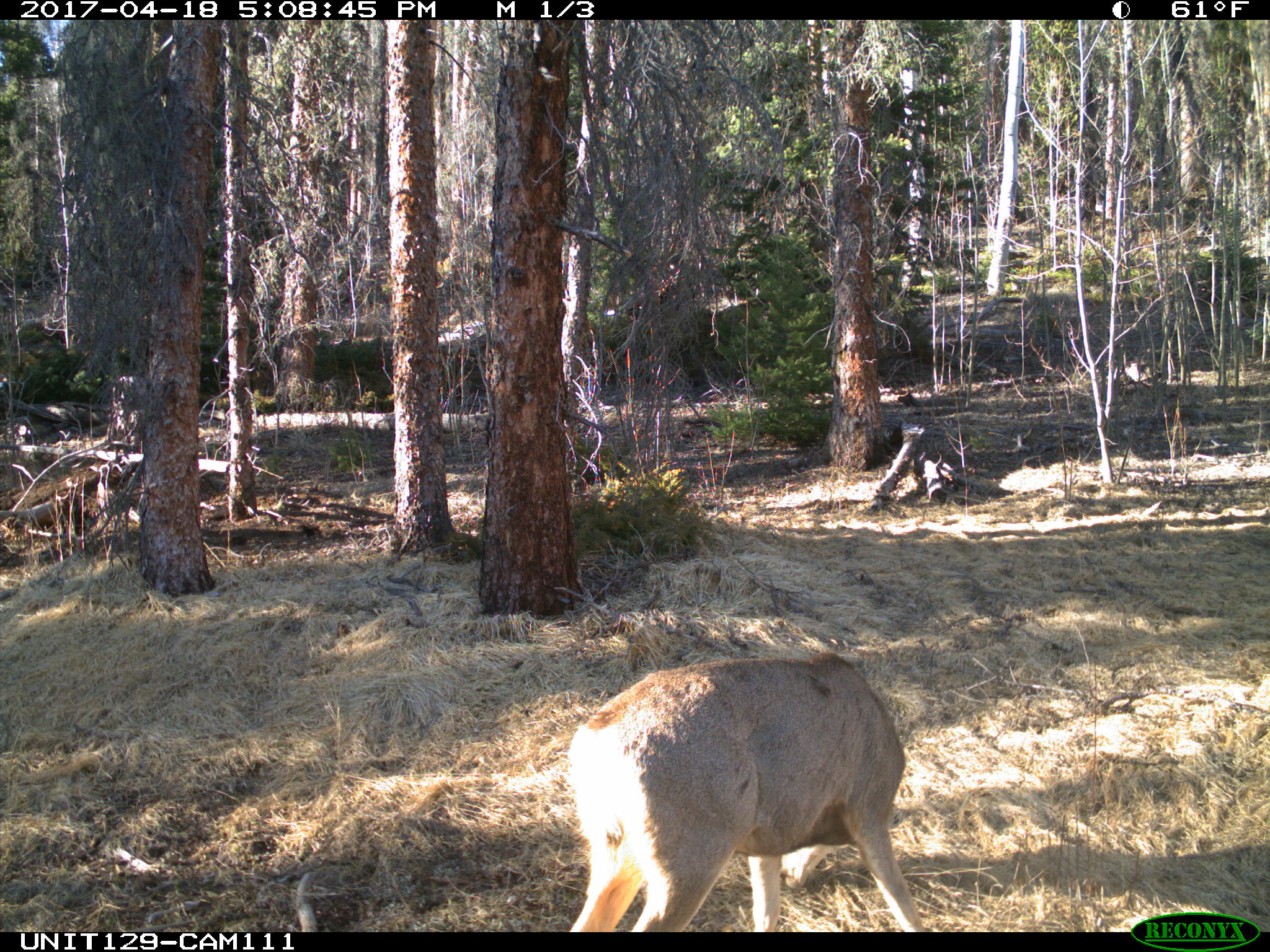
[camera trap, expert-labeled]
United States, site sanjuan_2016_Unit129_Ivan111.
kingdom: Animalia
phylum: Chordata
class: Mammalia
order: Artiodactyla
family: Cervidae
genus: Odocoileus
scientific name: Odocoileus hemionus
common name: mule deer